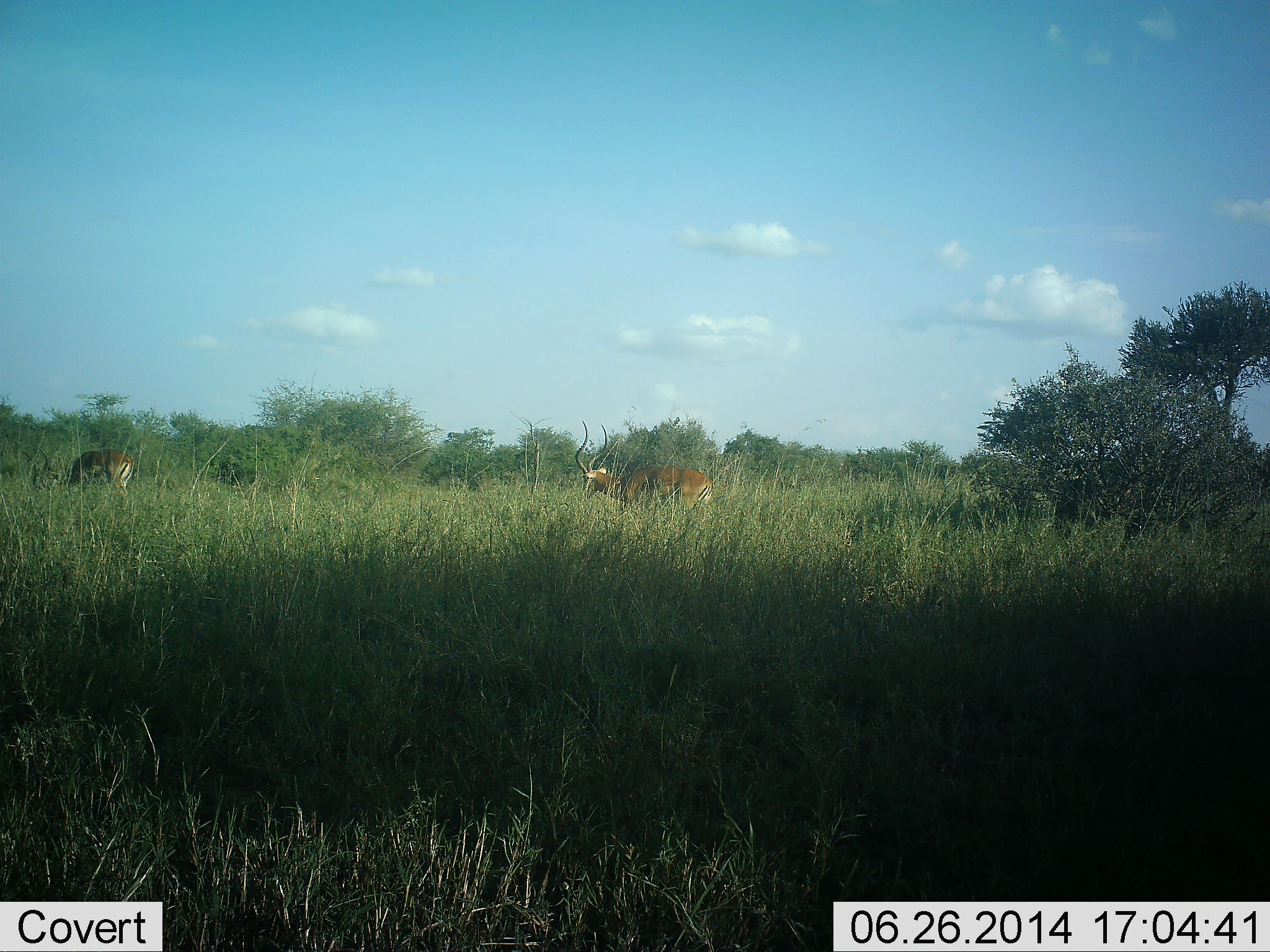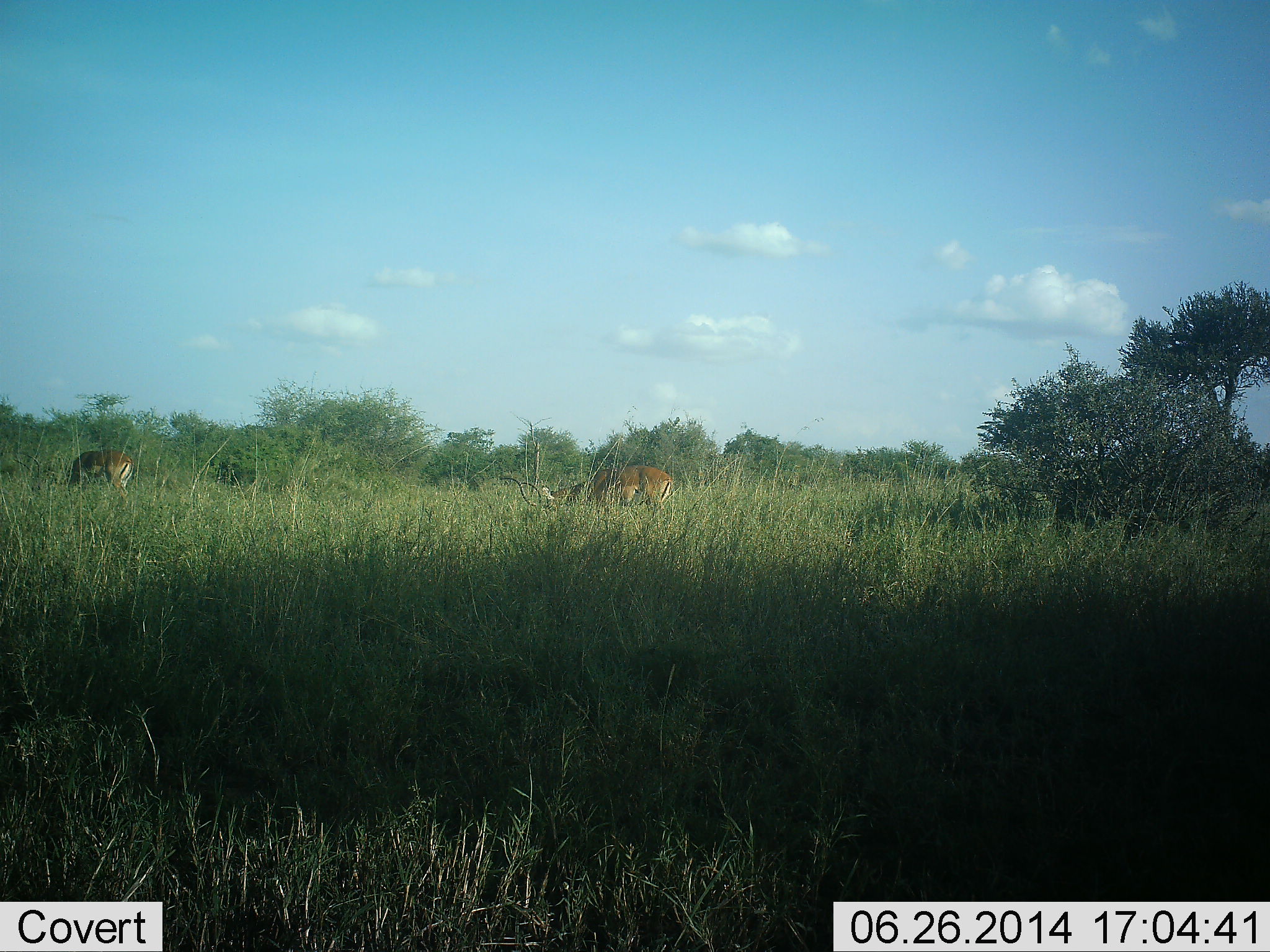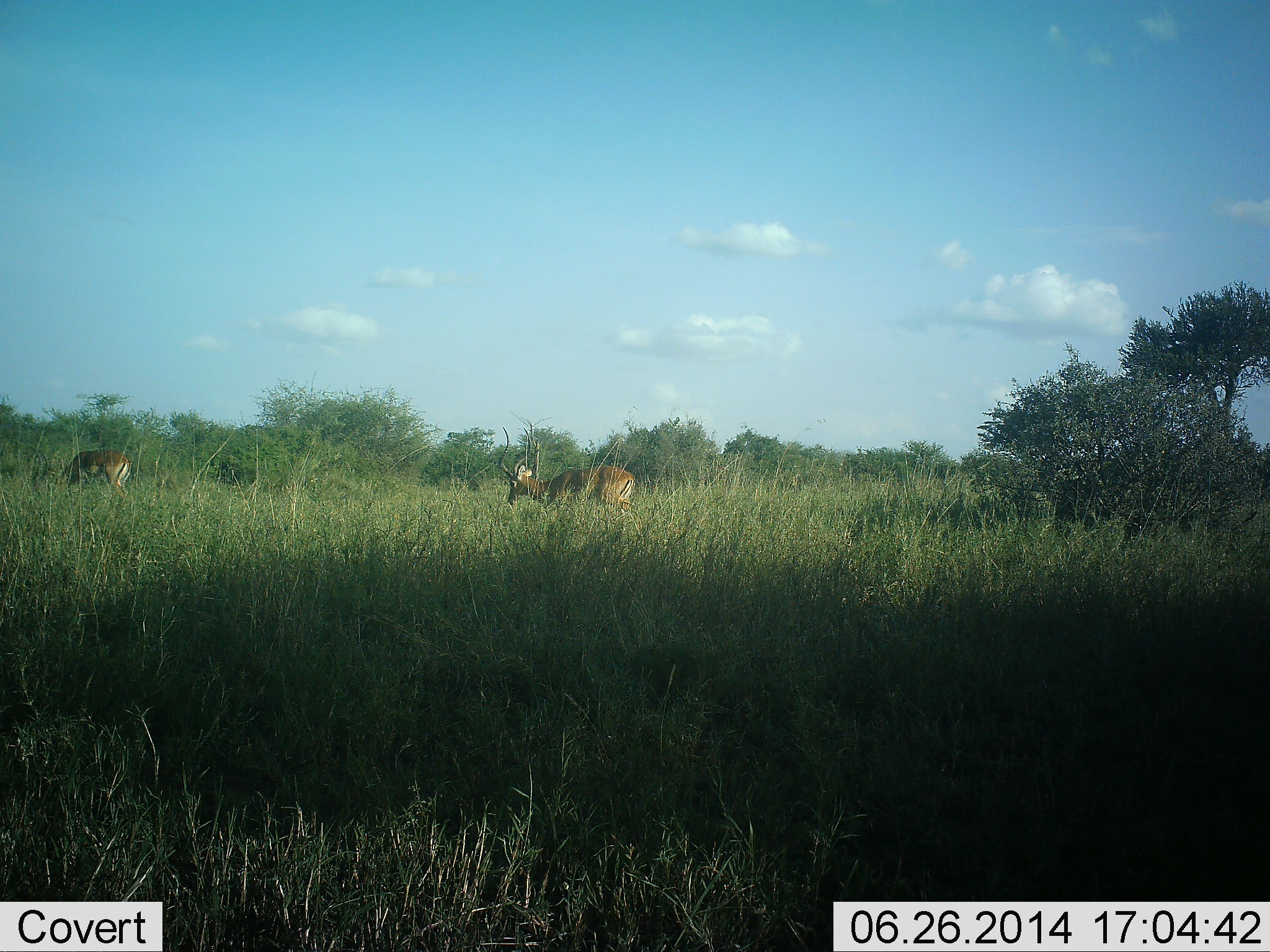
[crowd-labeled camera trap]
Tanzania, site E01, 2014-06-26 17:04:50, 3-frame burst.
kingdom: Animalia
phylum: Chordata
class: Mammalia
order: Artiodactyla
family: Bovidae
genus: Aepyceros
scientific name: Aepyceros melampus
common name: impala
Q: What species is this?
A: Impala (Aepyceros melampus).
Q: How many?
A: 2.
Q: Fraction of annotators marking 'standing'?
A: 30%.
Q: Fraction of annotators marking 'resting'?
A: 0%.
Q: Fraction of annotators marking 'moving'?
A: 30%.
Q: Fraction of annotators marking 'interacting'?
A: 0%.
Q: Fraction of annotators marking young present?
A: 0%.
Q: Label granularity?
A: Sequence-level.